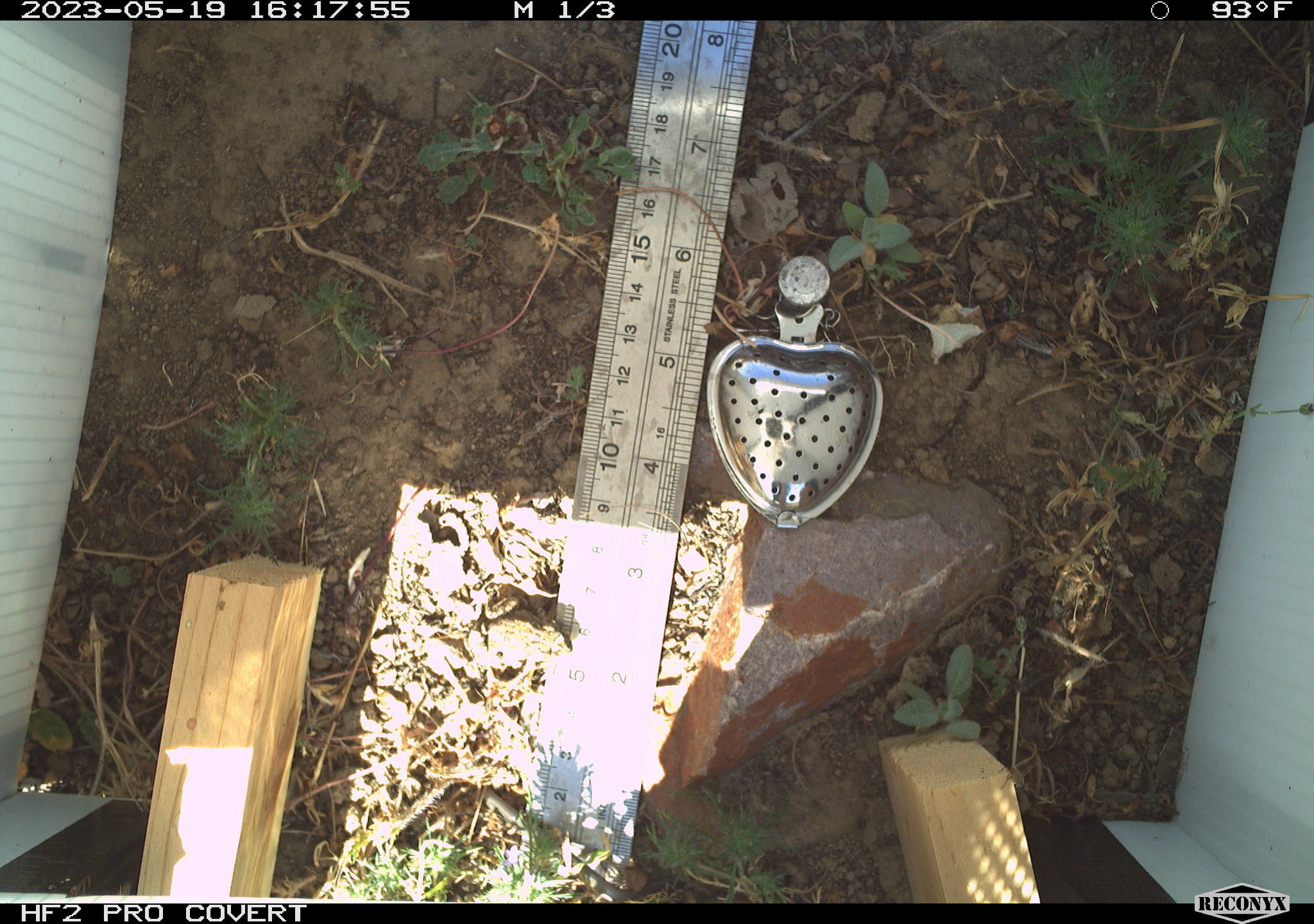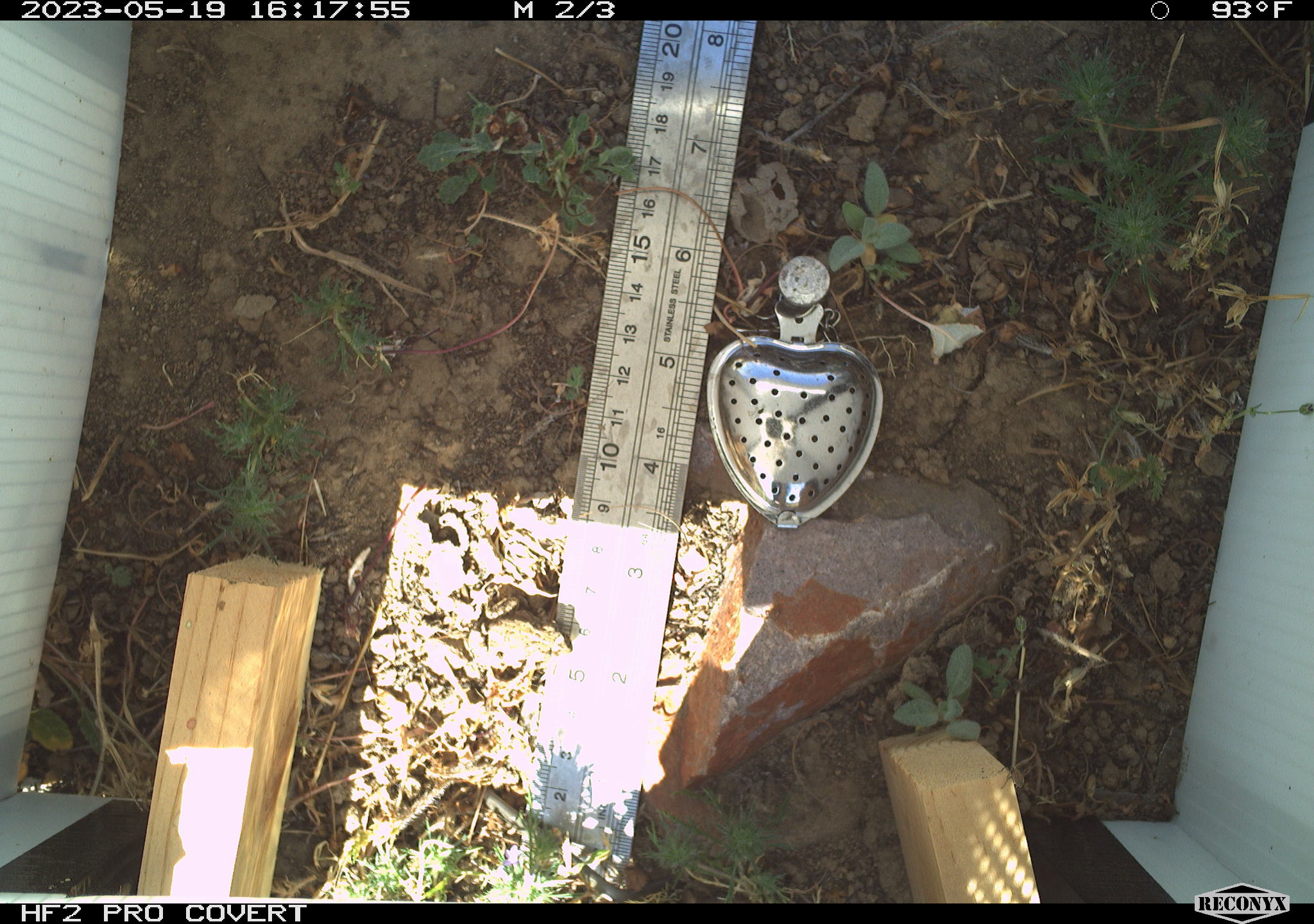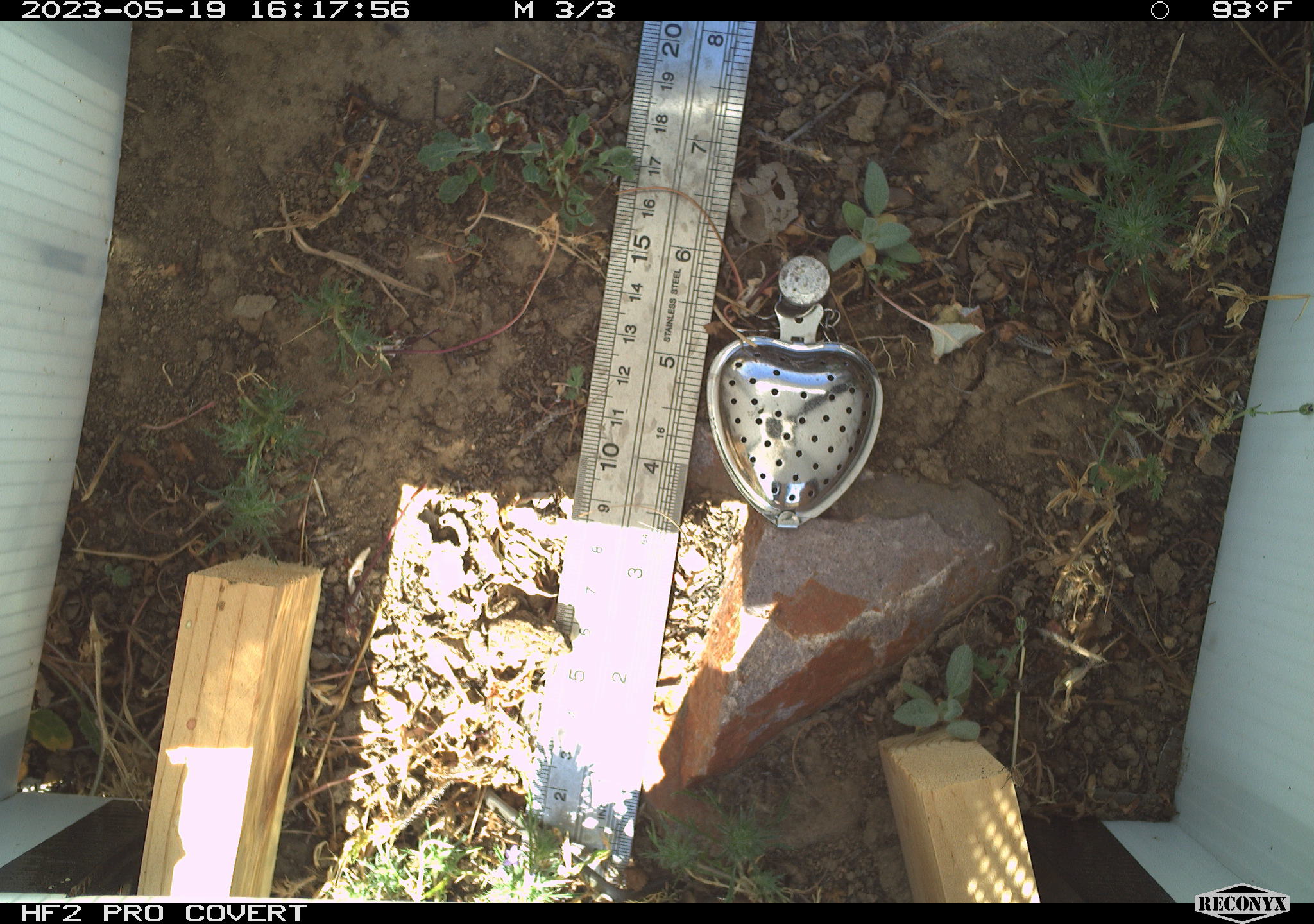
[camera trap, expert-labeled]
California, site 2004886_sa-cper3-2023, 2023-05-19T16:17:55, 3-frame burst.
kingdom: Animalia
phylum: Chordata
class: Amphibia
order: Anura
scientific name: Anura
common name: frogs